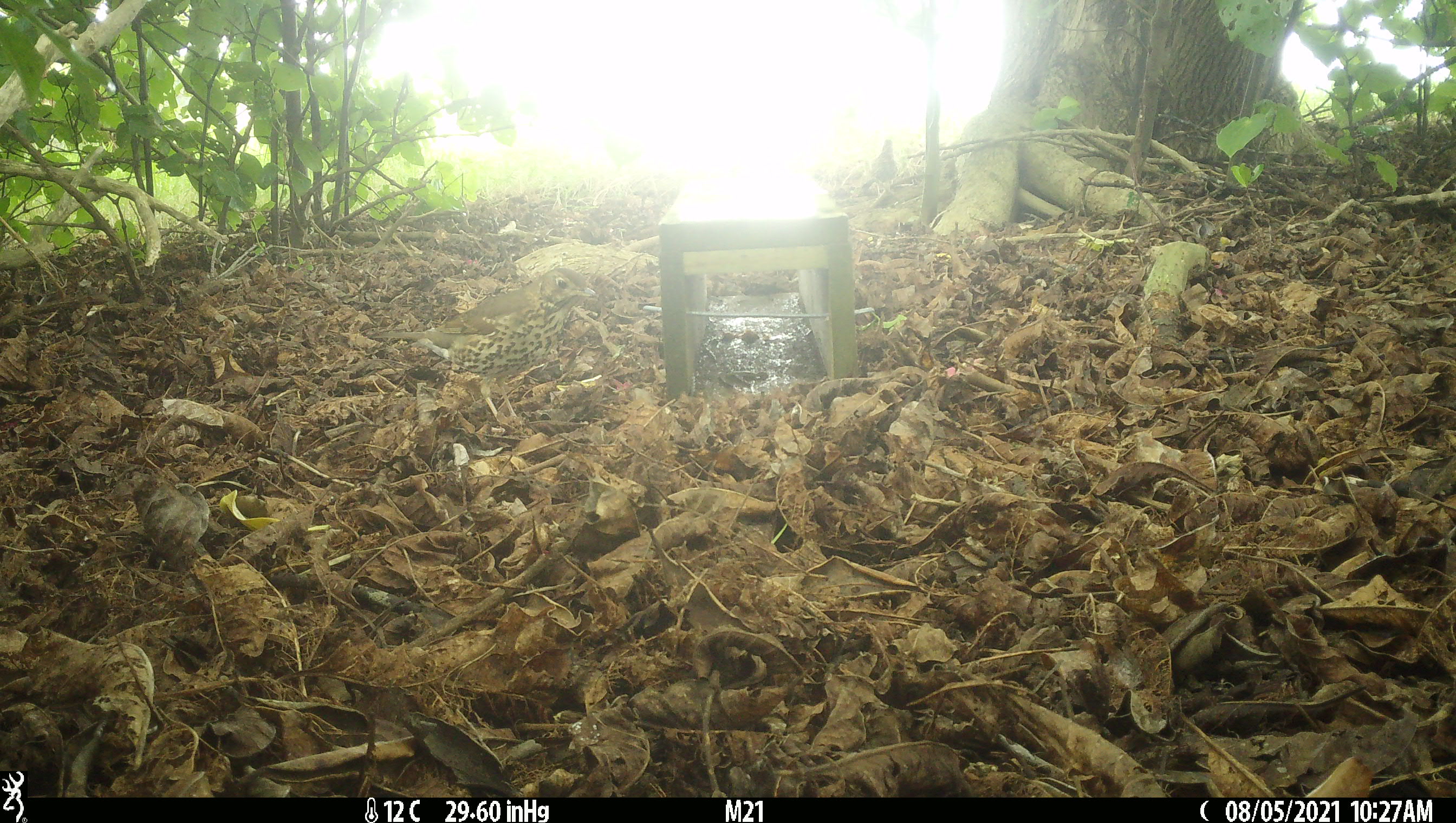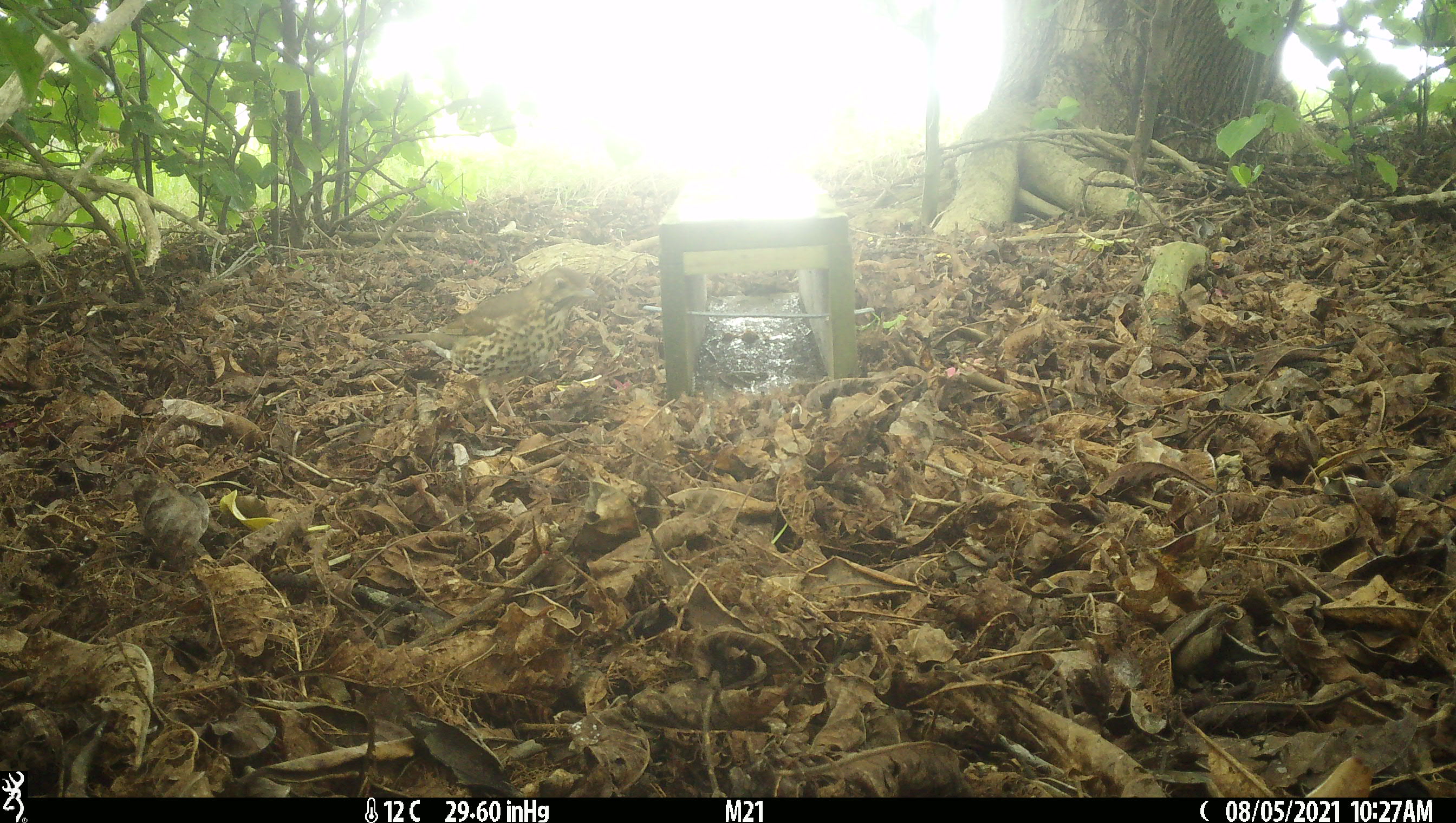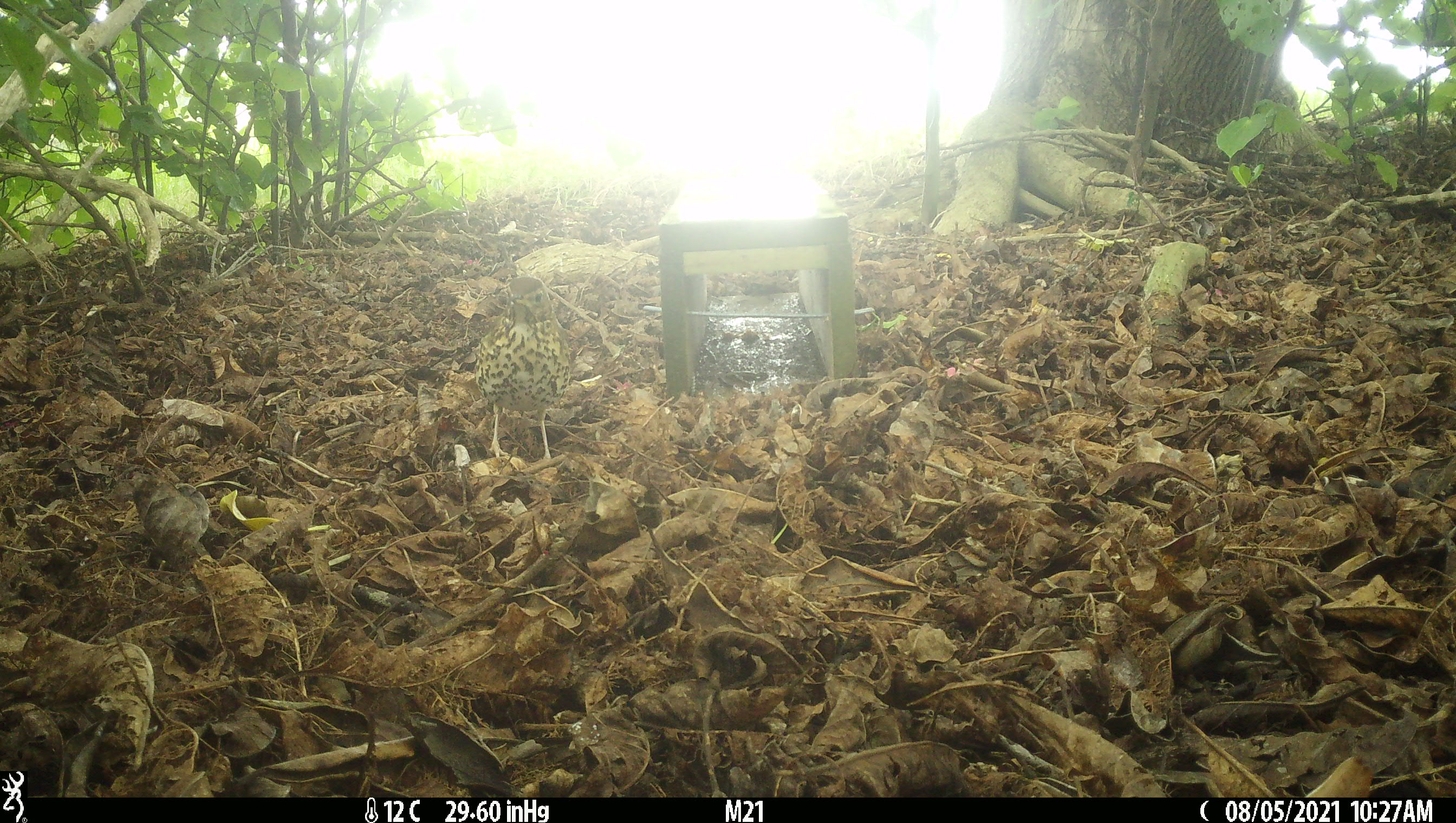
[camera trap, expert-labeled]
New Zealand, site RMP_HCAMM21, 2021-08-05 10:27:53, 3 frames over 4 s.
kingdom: Animalia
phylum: Chordata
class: Aves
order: Passeriformes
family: Turdidae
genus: Turdus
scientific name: Turdus philomelos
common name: song thrush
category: thrush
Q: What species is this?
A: Thrush (song thrush) (Turdus philomelos).